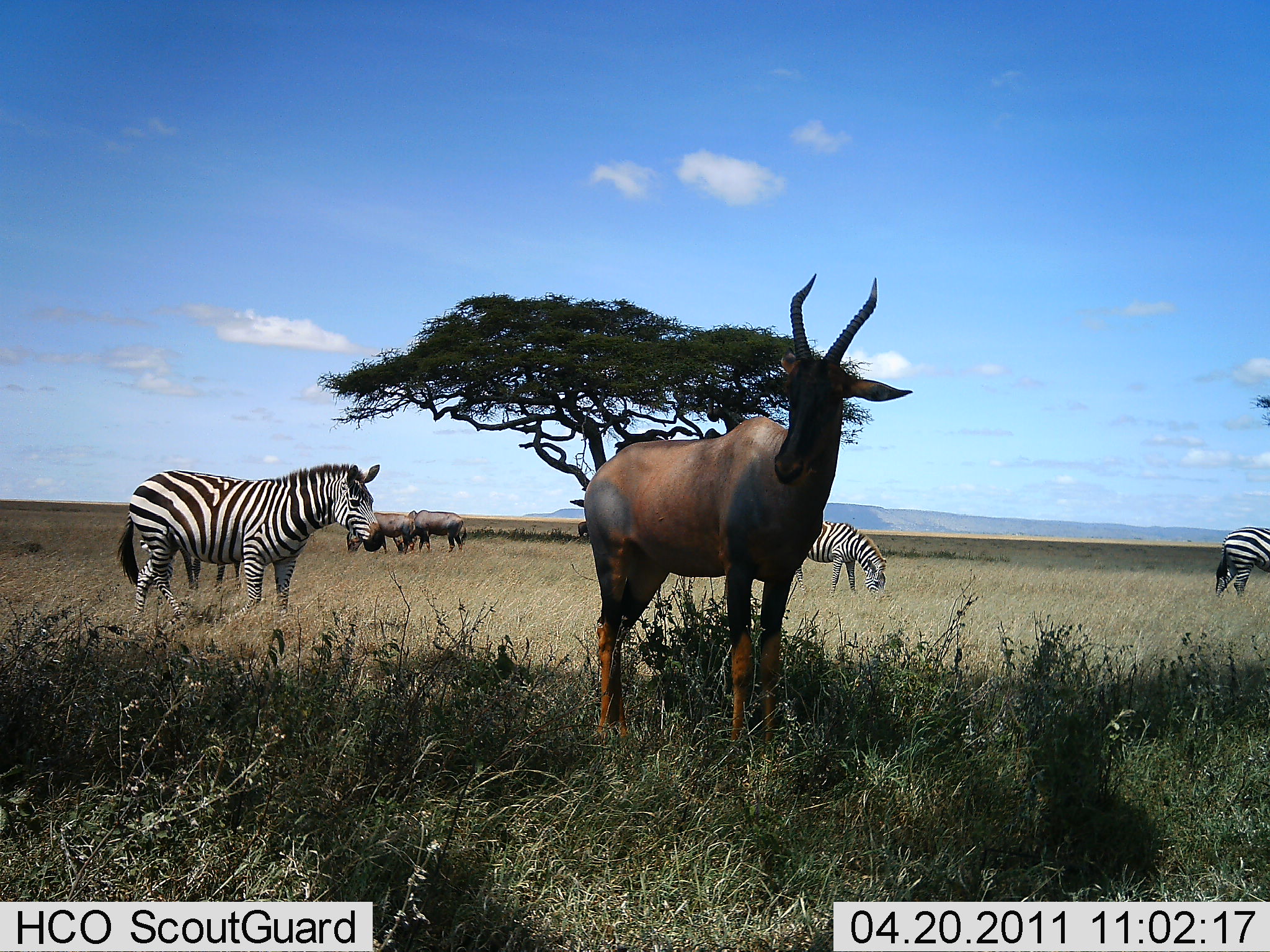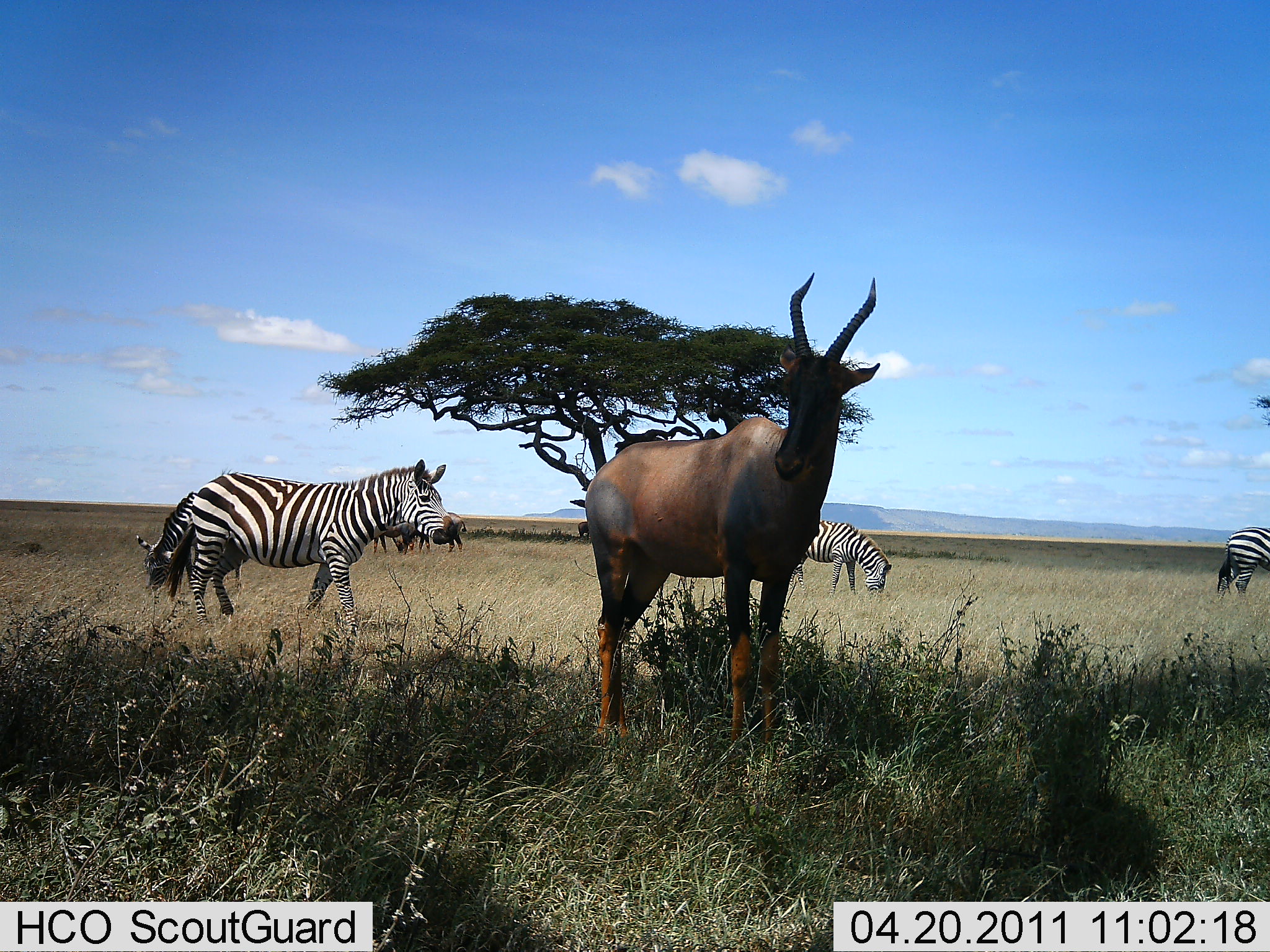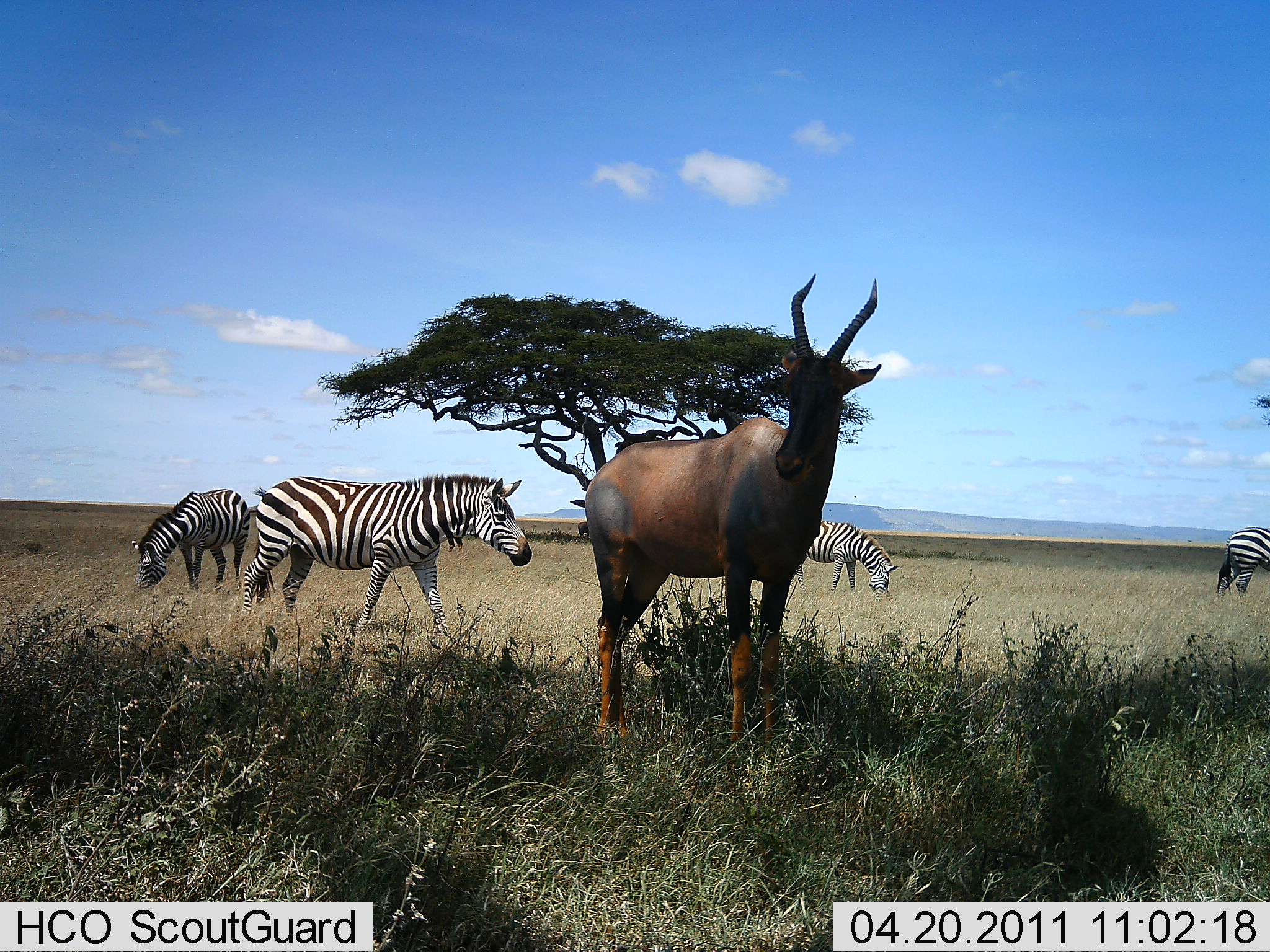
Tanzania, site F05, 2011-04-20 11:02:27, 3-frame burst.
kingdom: Animalia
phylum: Chordata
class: Mammalia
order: Artiodactyla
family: Bovidae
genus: Damaliscus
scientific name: Damaliscus lunatus jimela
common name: topi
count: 1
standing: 100%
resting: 6%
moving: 0%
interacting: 0%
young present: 0%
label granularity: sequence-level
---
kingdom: Animalia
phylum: Chordata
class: Mammalia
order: Perissodactyla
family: Equidae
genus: Equus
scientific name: Equus quagga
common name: plains zebra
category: zebra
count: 4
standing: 42%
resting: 5%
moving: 68%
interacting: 5%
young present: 0%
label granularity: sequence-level